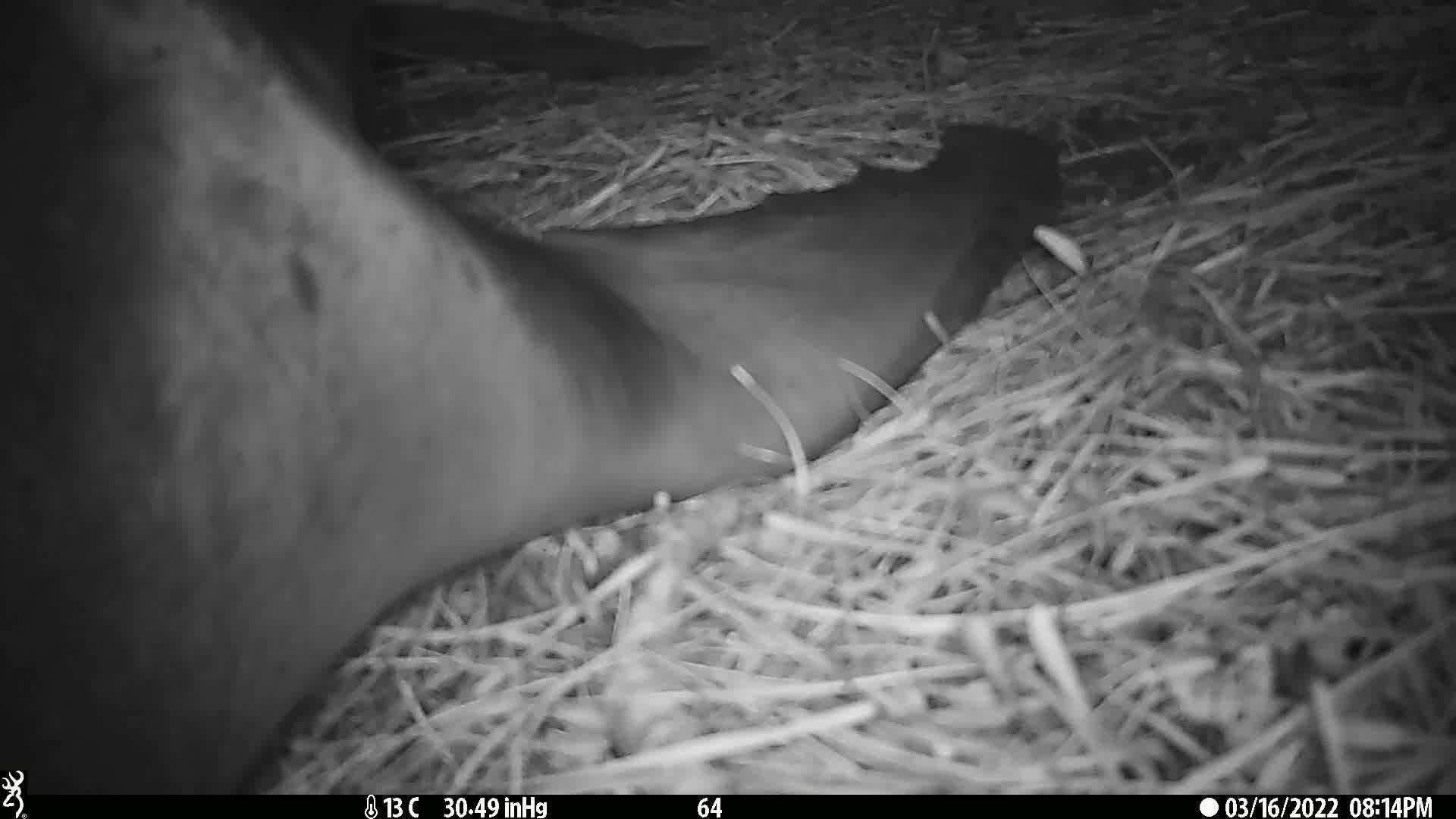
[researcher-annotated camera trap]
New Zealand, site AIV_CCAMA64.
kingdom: Animalia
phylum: Chordata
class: Mammalia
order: Carnivora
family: Otariidae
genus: Phocarctos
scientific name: Phocarctos hookeri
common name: new zealand sea lion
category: sealion